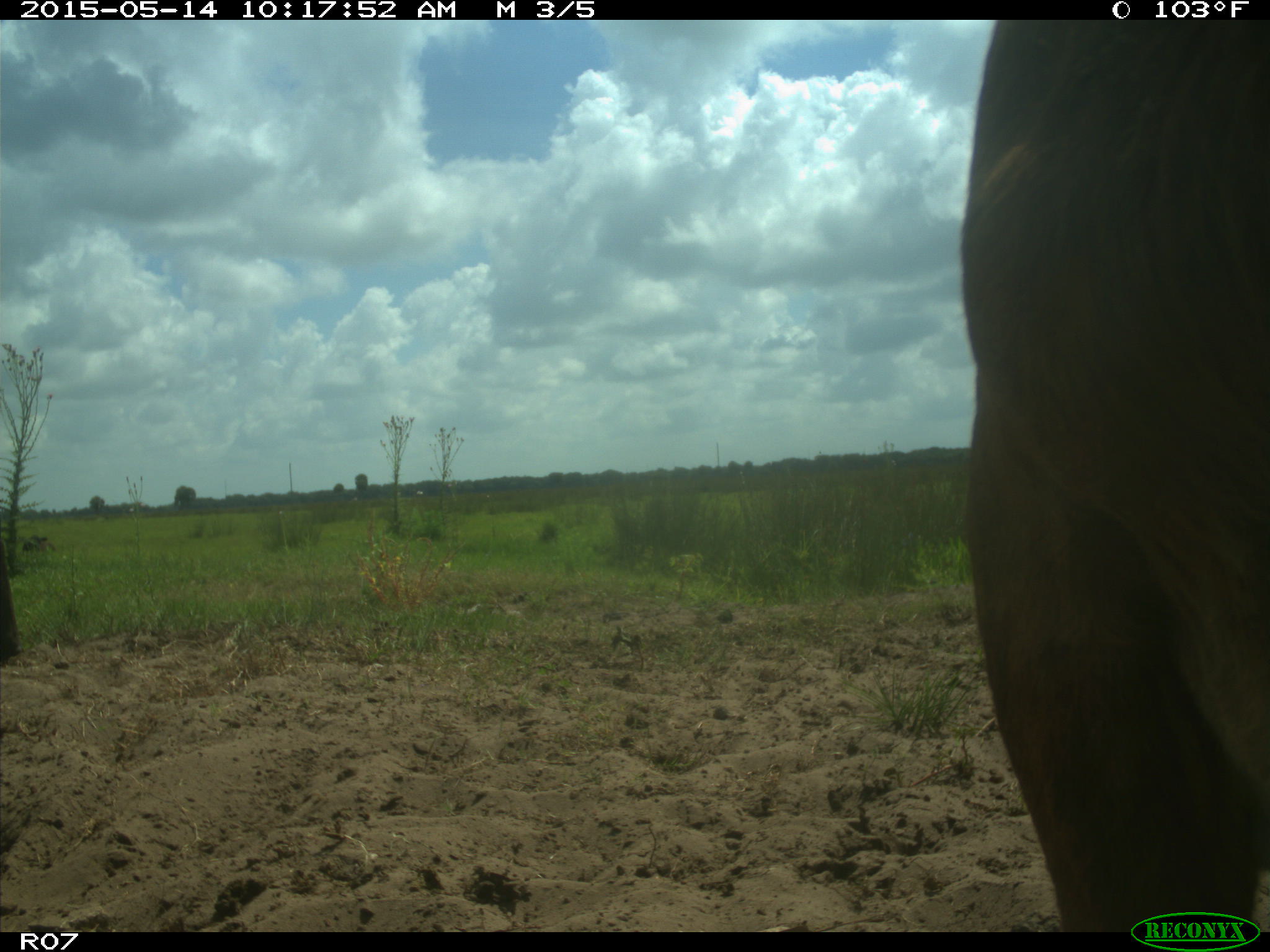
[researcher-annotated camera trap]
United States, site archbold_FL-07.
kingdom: Animalia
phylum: Chordata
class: Mammalia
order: Artiodactyla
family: Bovidae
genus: Bos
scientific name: Bos taurus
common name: domestic cow